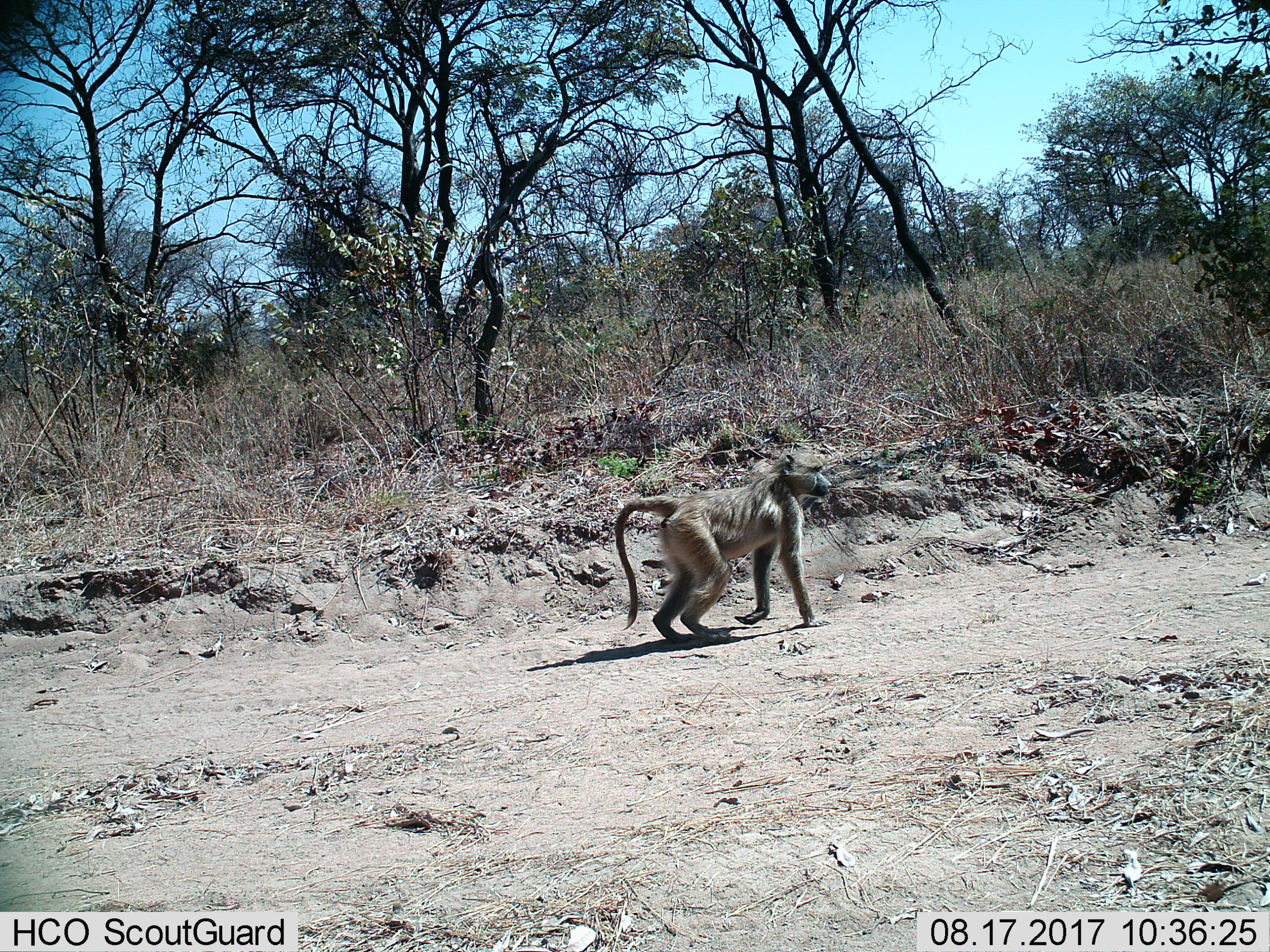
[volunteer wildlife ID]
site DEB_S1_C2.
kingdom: Animalia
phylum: Chordata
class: Mammalia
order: Primates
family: Cercopithecidae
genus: Papio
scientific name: Papio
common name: baboon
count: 1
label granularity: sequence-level